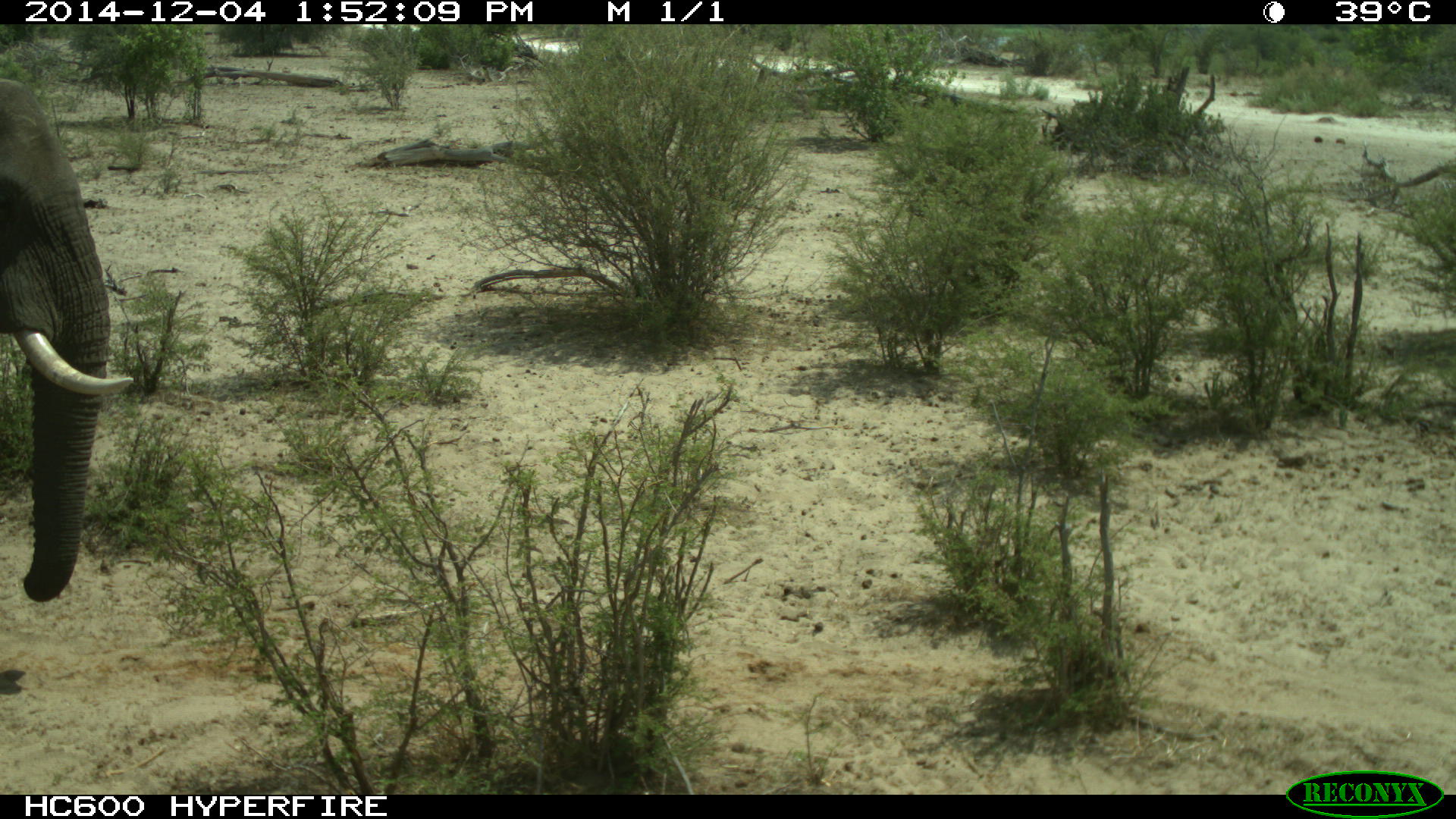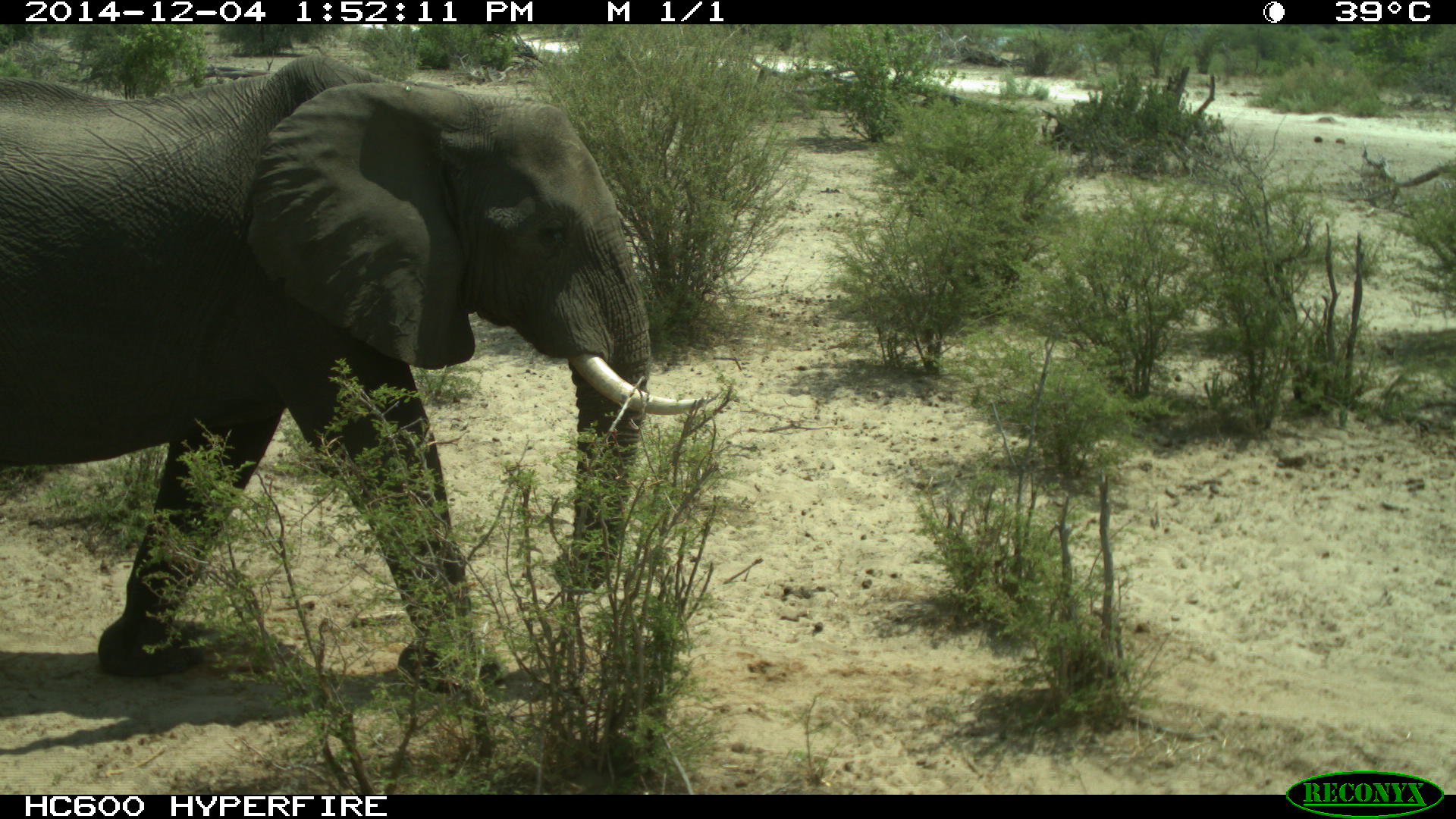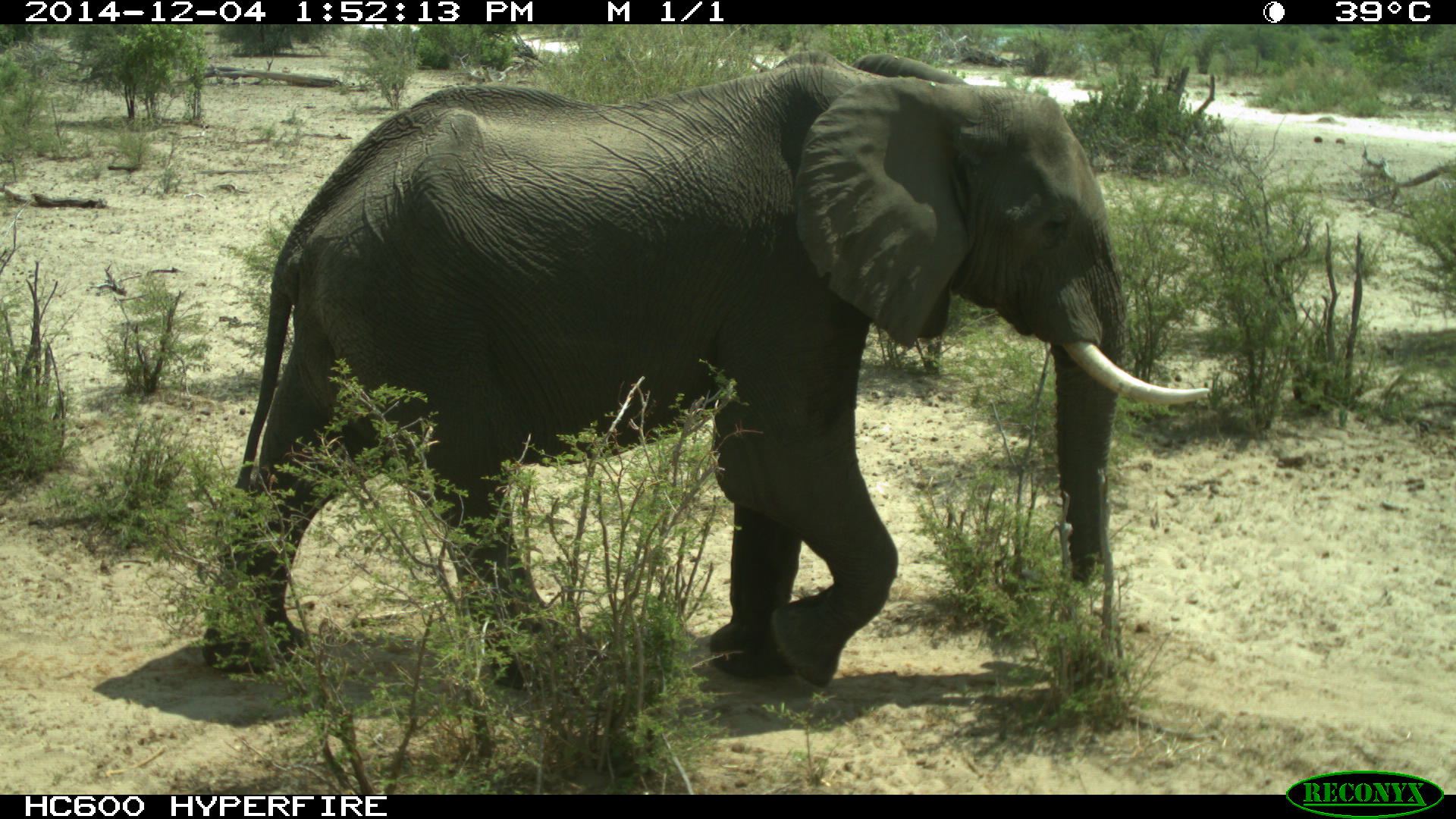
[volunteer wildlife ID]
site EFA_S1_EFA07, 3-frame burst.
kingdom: Animalia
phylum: Chordata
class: Mammalia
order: Proboscidea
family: Elephantidae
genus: Loxodonta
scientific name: Loxodonta africana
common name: african bush elephant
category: elephant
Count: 1.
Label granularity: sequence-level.